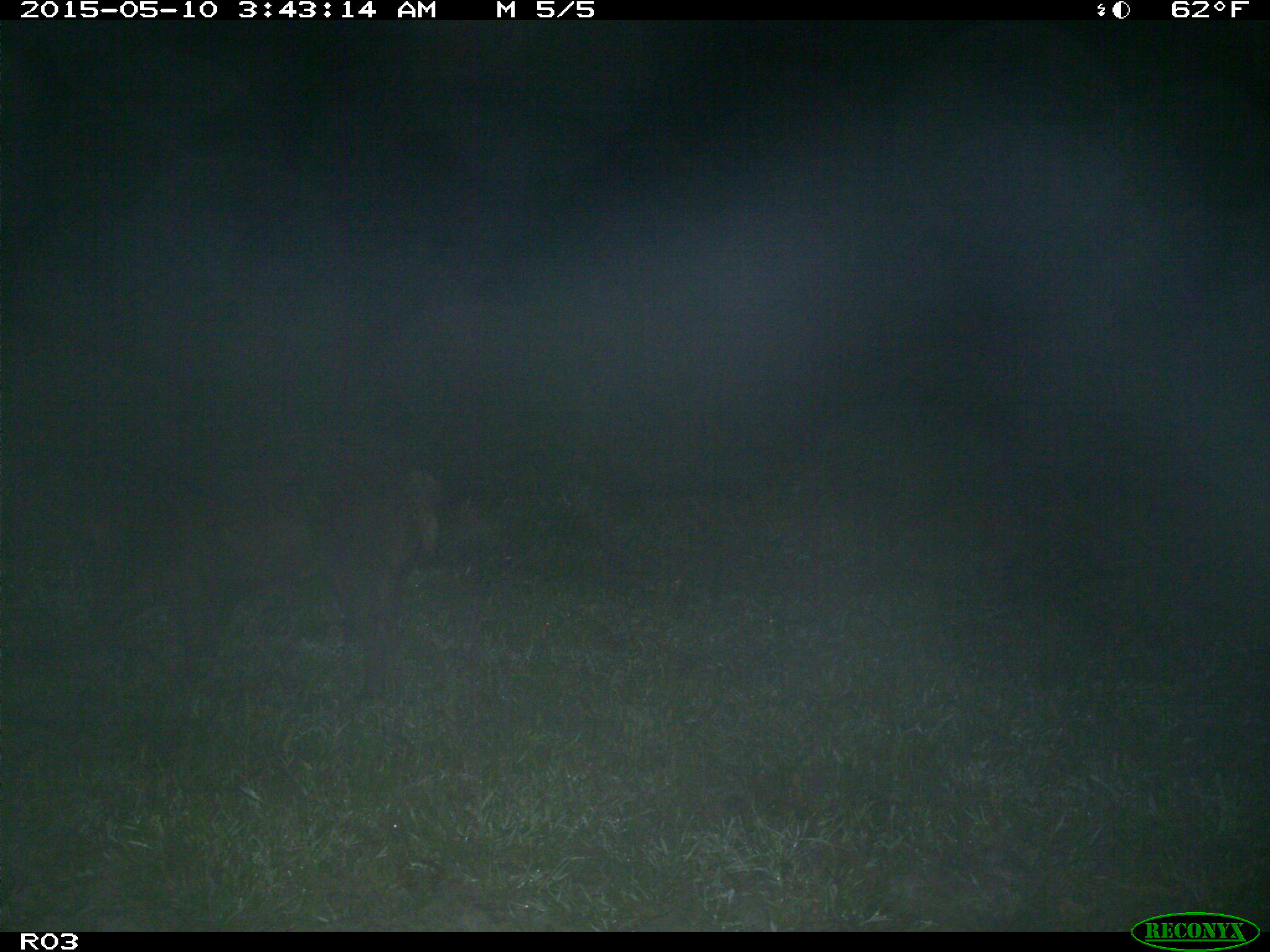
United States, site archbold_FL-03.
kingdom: Animalia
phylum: Chordata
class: Mammalia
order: Artiodactyla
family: Suidae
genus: Sus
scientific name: Sus scrofa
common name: wild boar